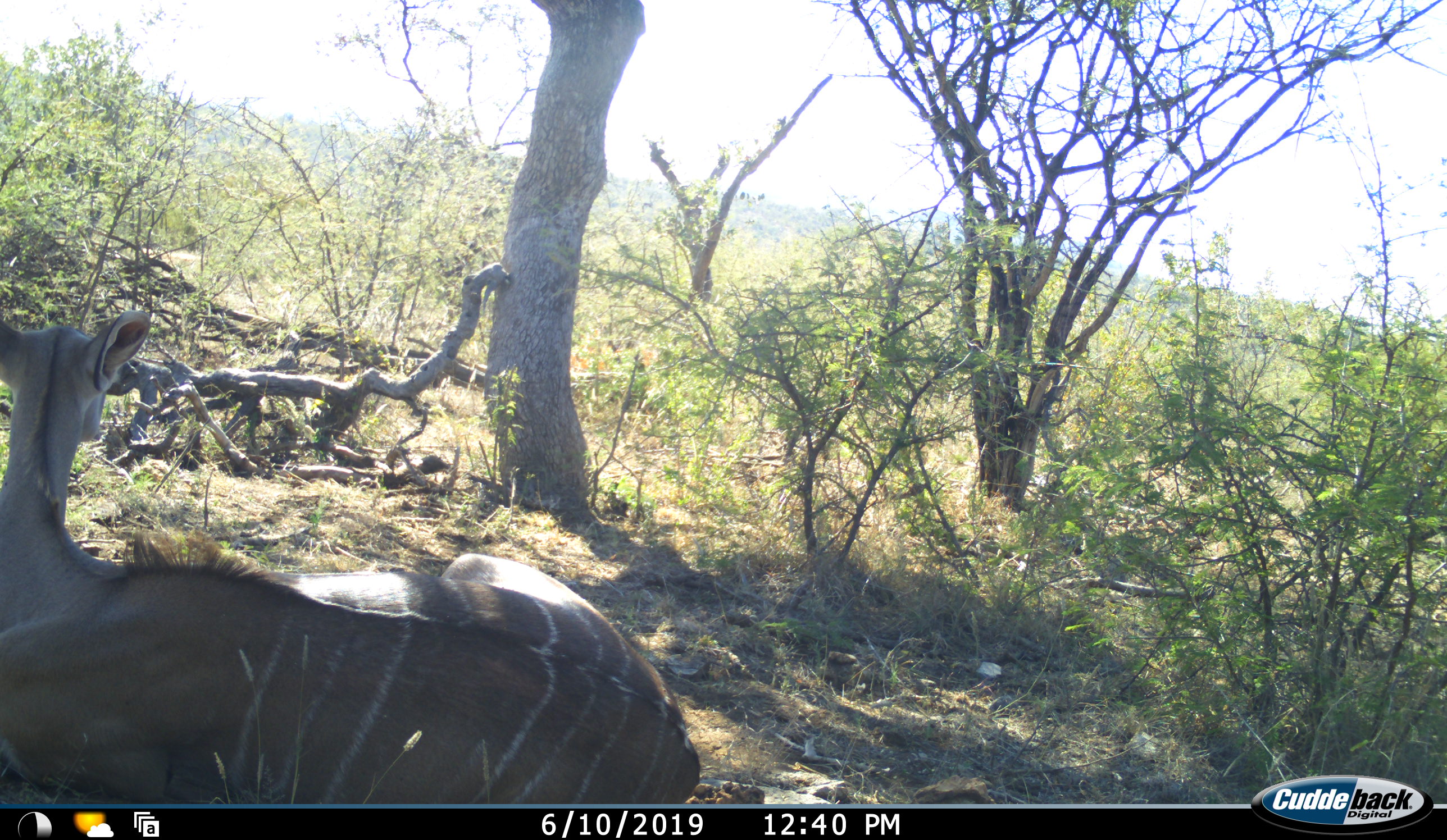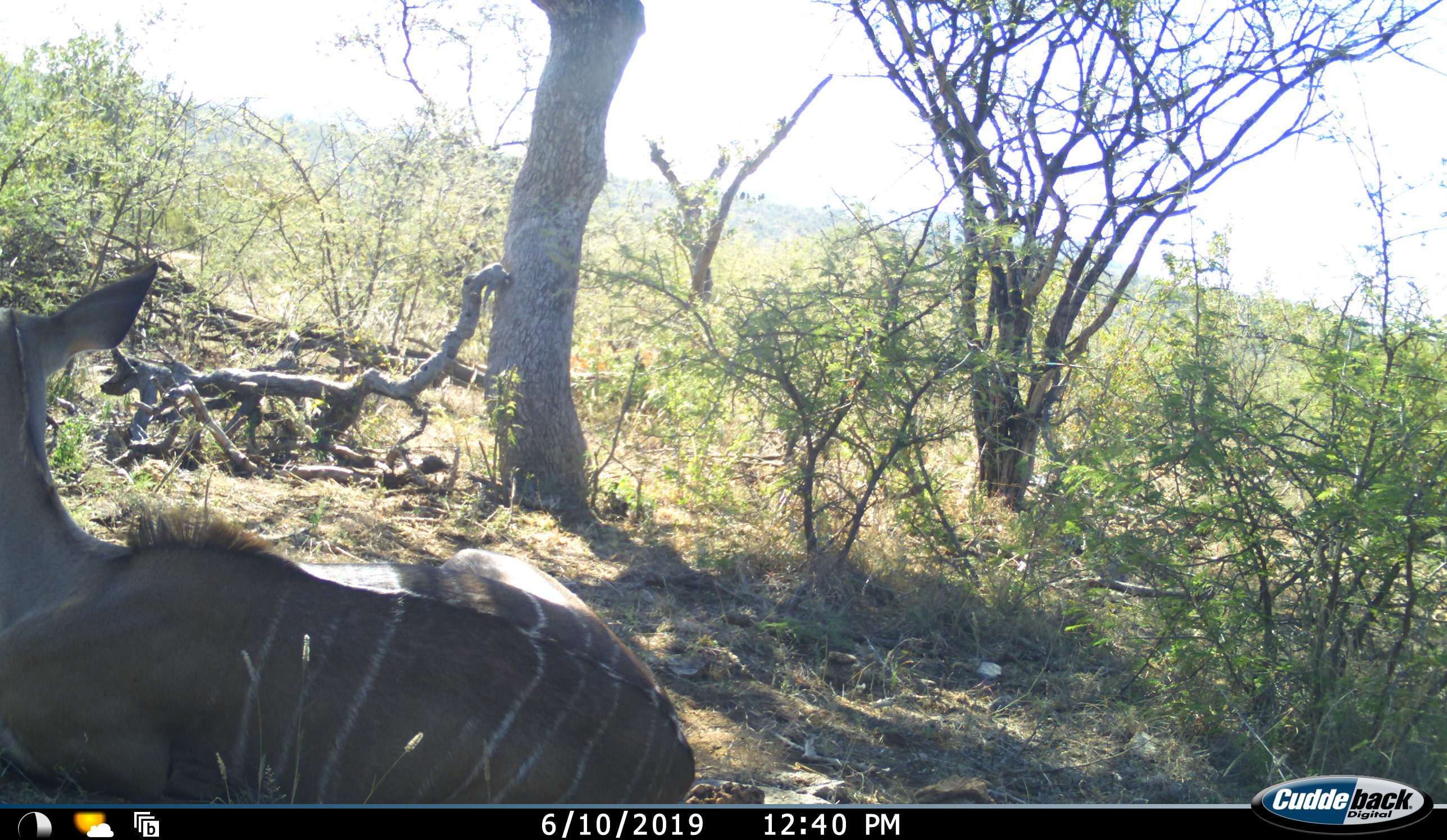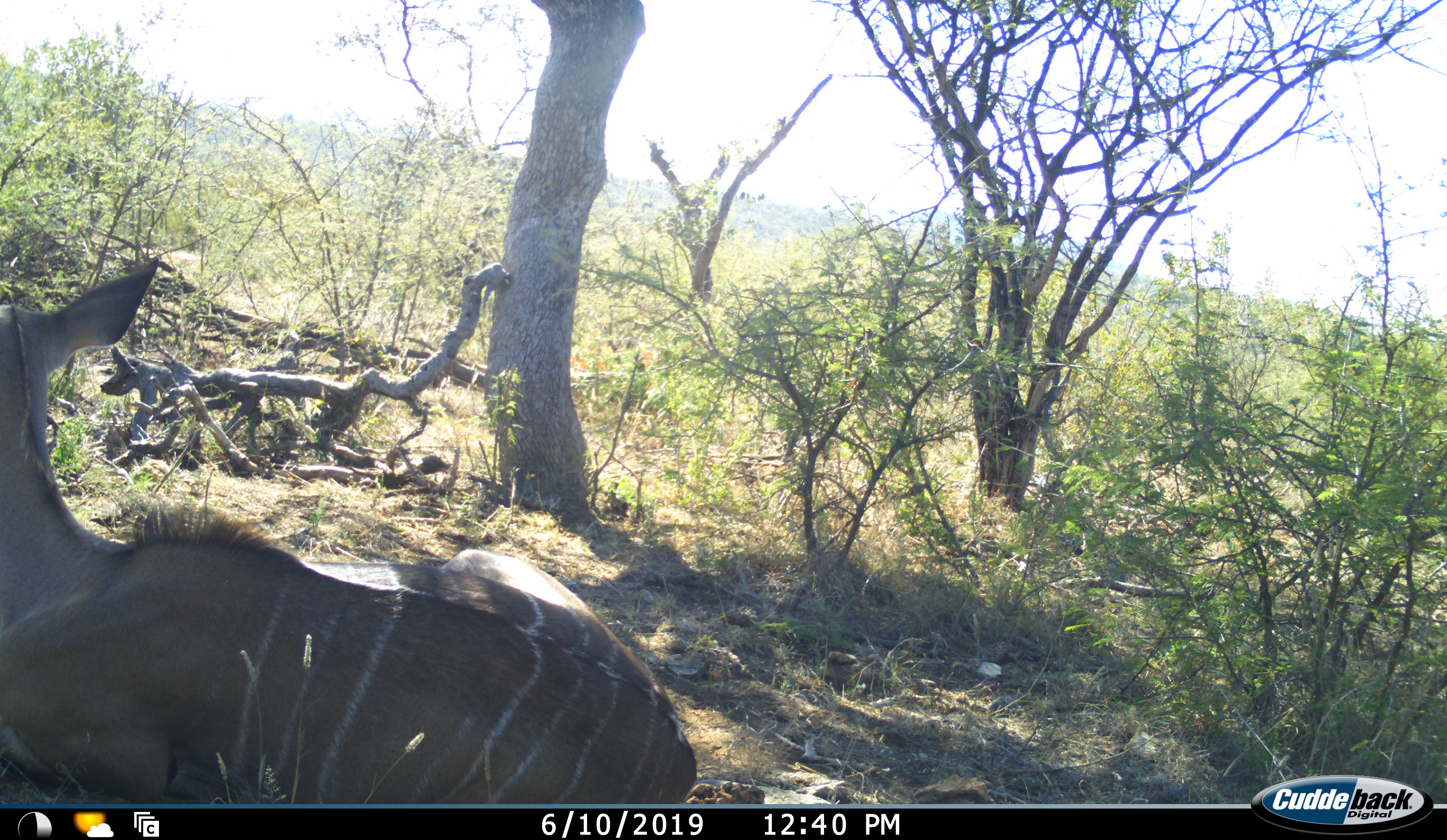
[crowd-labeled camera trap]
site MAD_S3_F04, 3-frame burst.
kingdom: Animalia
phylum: Chordata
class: Mammalia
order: Artiodactyla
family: Bovidae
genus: Tragelaphus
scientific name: Tragelaphus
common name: kudu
Kudu (Tragelaphus), count 1. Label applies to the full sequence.